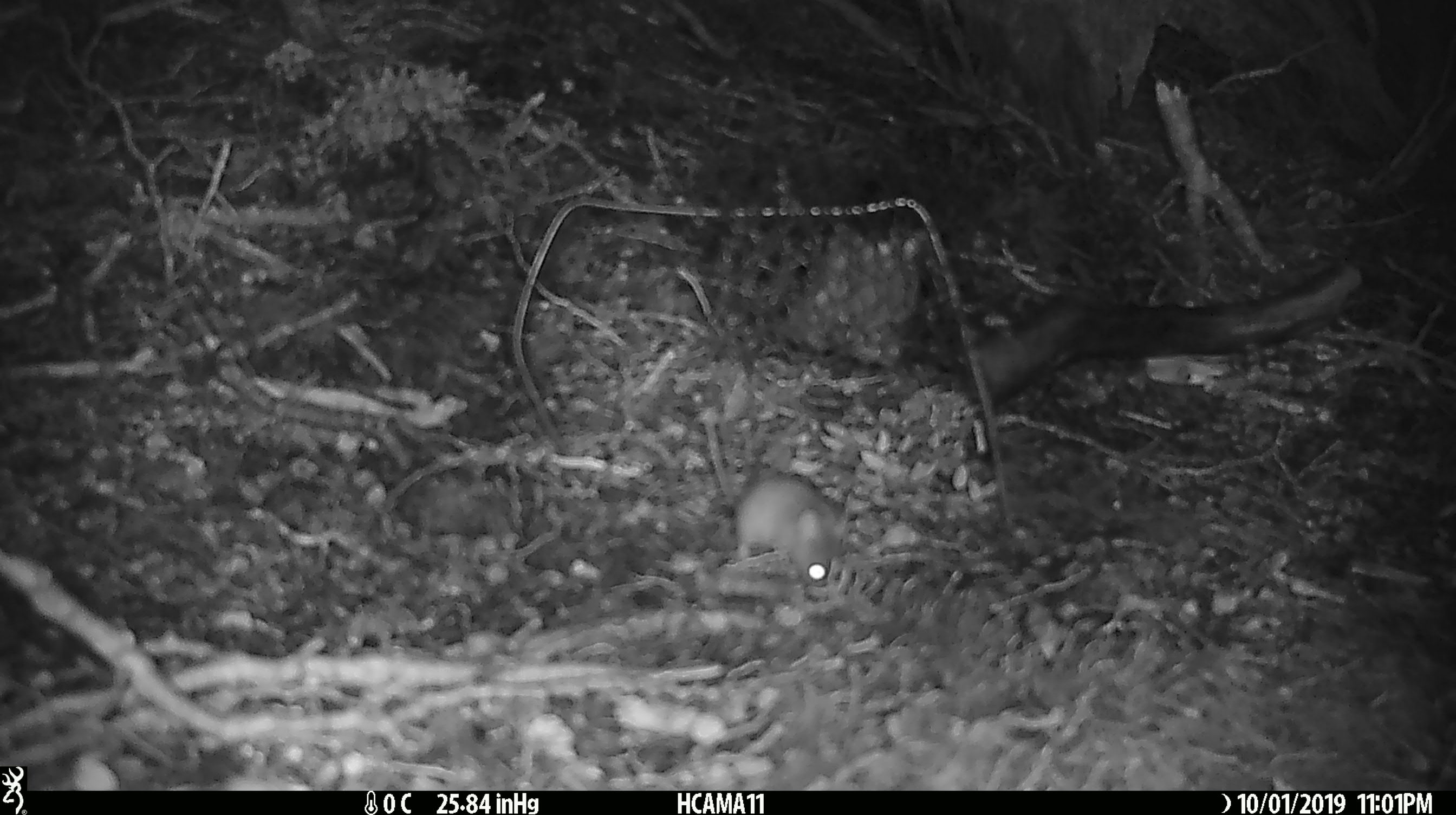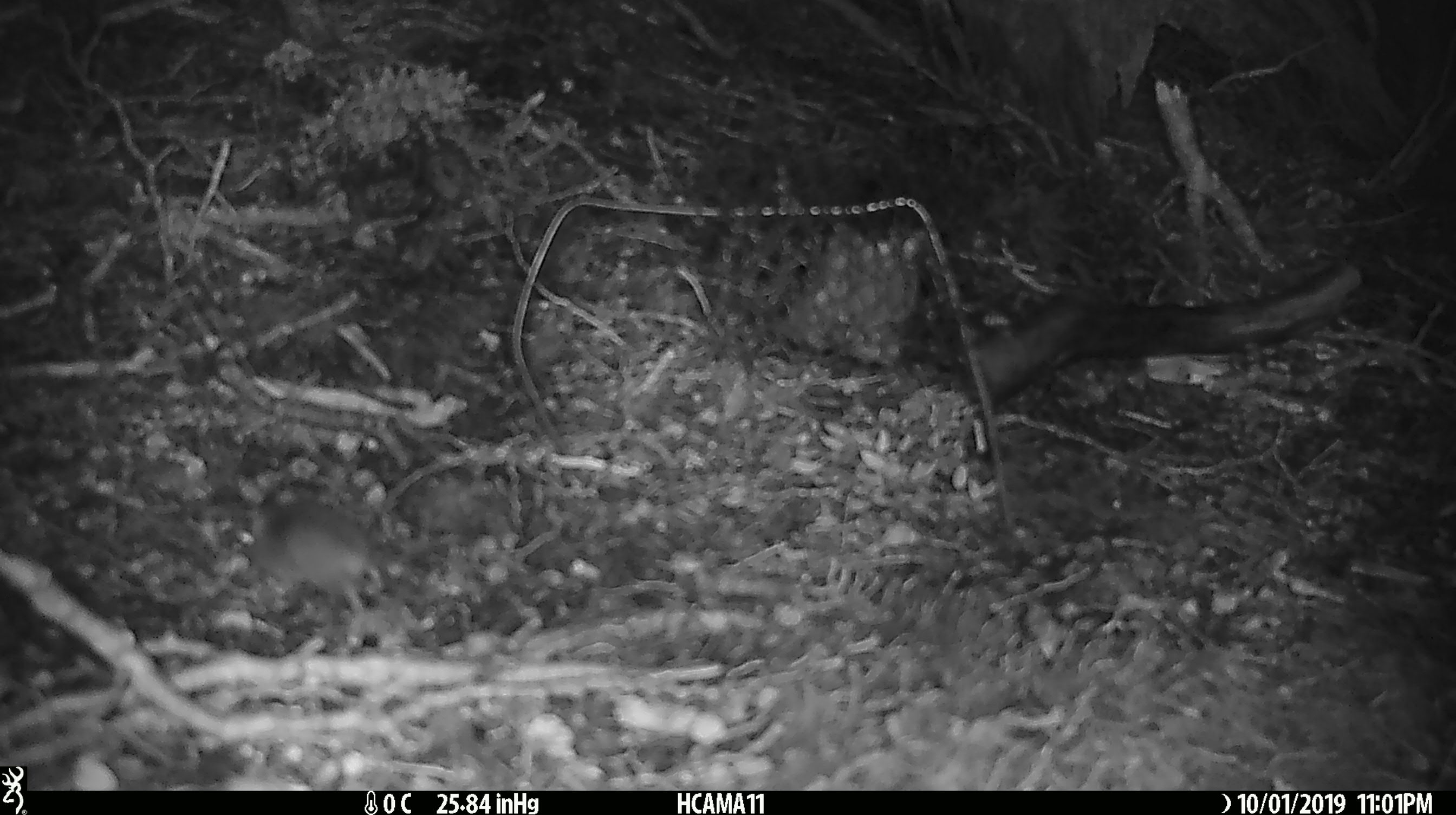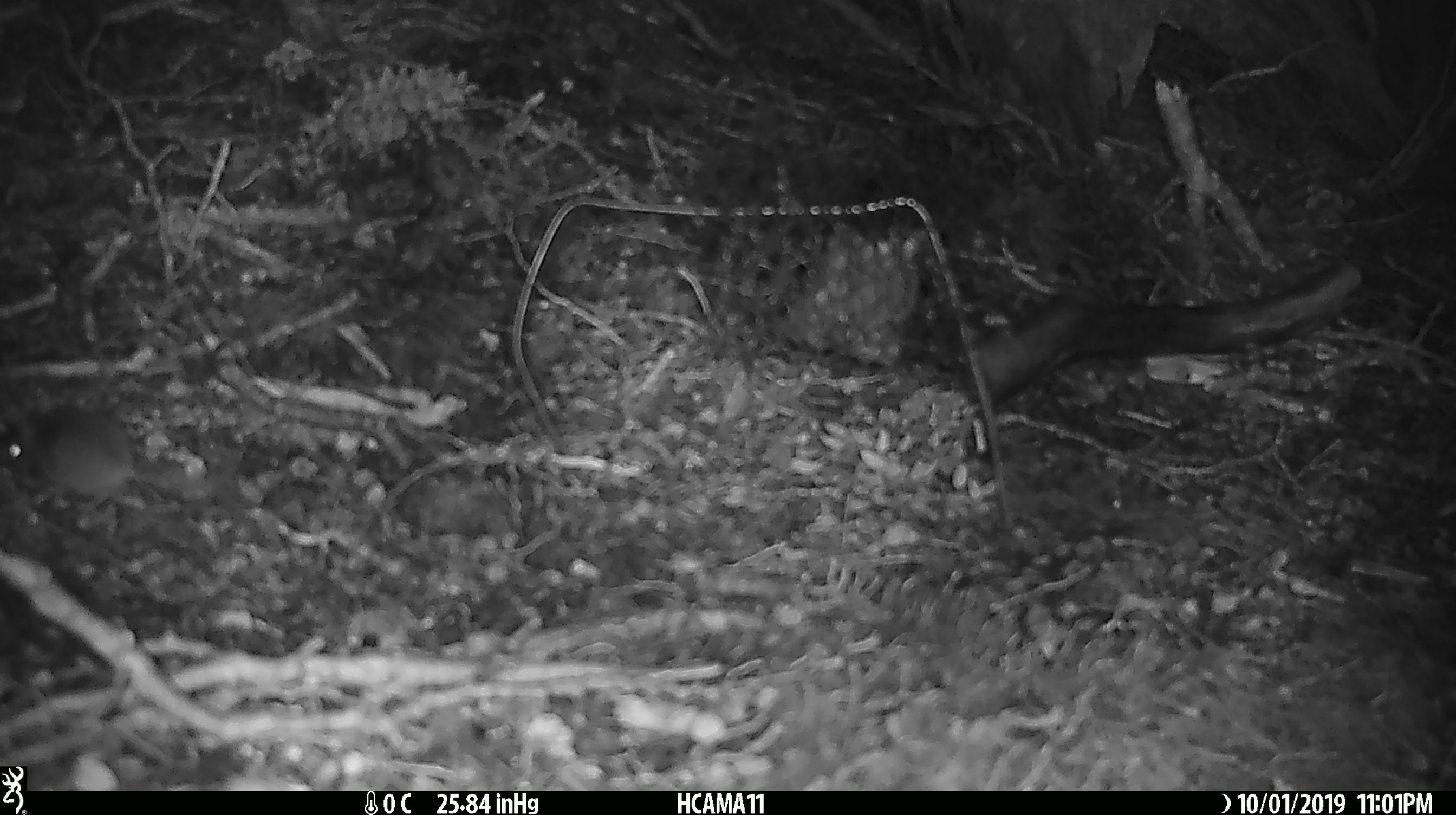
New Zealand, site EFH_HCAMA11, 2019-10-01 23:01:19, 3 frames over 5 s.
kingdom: Animalia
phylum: Chordata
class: Mammalia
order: Rodentia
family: Muridae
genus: Mus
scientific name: Mus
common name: mouse